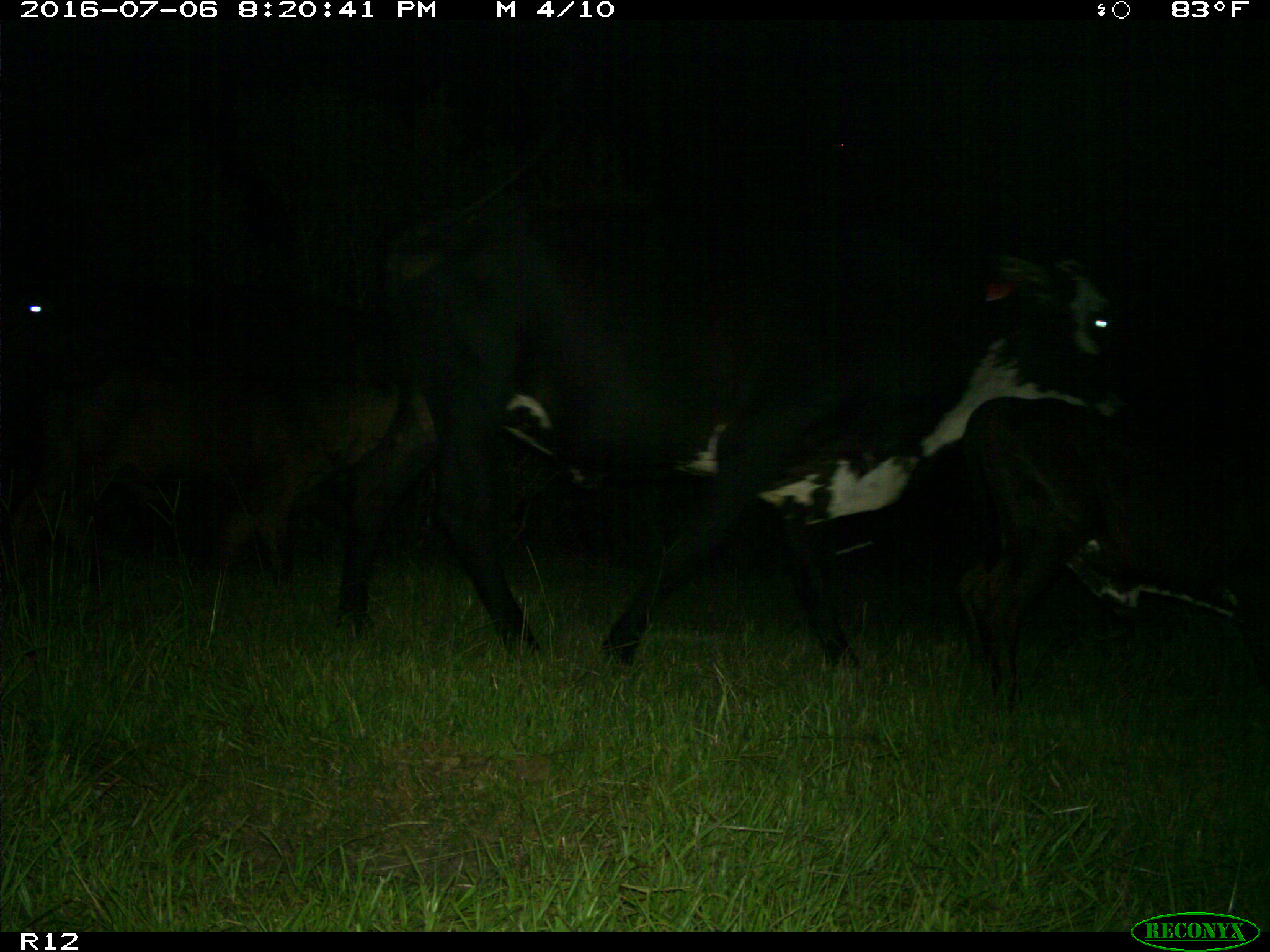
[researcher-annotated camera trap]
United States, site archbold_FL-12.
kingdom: Animalia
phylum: Chordata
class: Mammalia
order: Artiodactyla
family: Bovidae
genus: Bos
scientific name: Bos taurus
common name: domestic cow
Bos taurus (domestic cow).